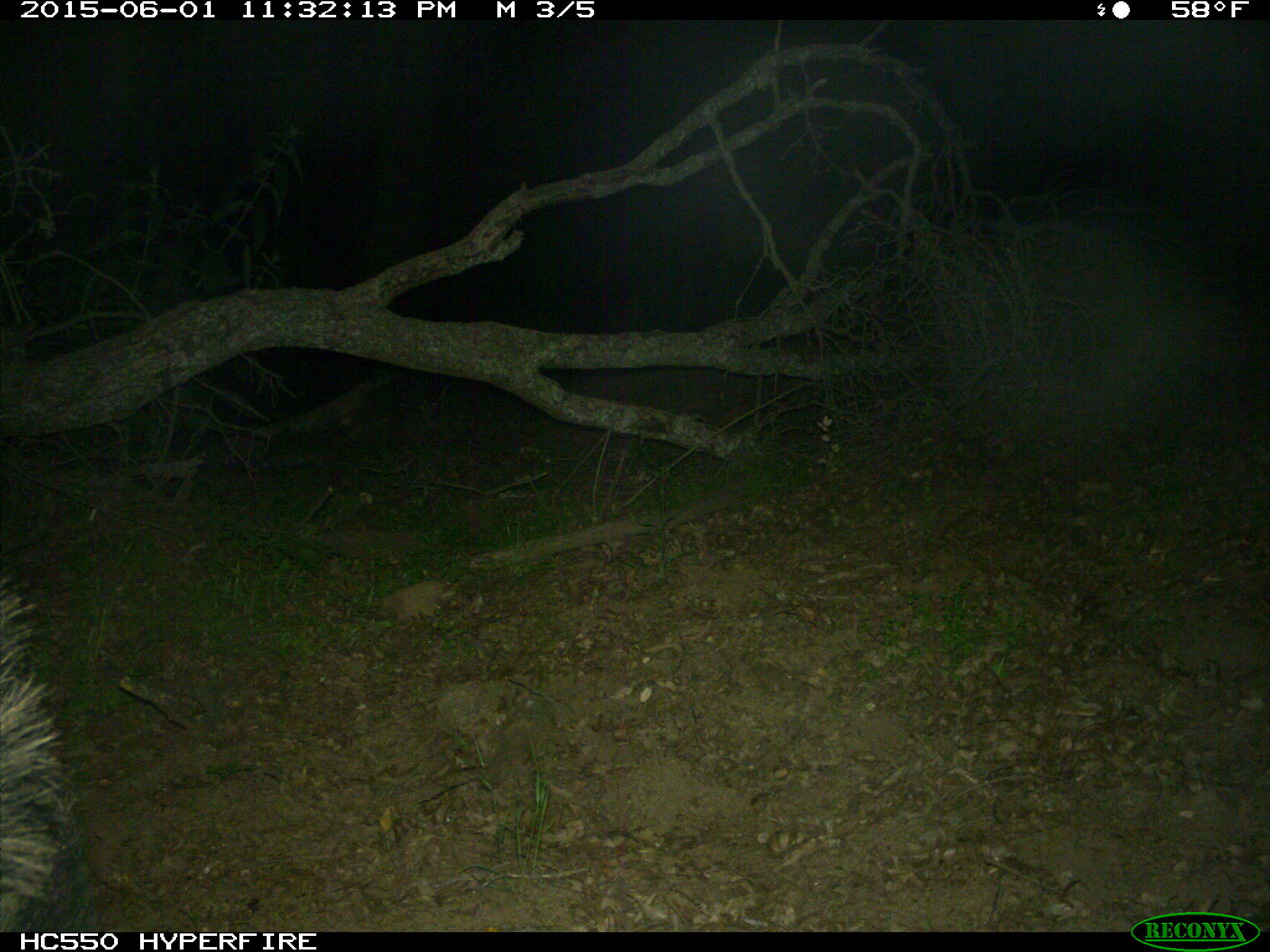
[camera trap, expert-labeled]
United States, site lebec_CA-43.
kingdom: Animalia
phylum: Chordata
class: Mammalia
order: Artiodactyla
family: Suidae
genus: Sus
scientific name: Sus scrofa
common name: wild boar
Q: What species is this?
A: Sus scrofa (wild boar).